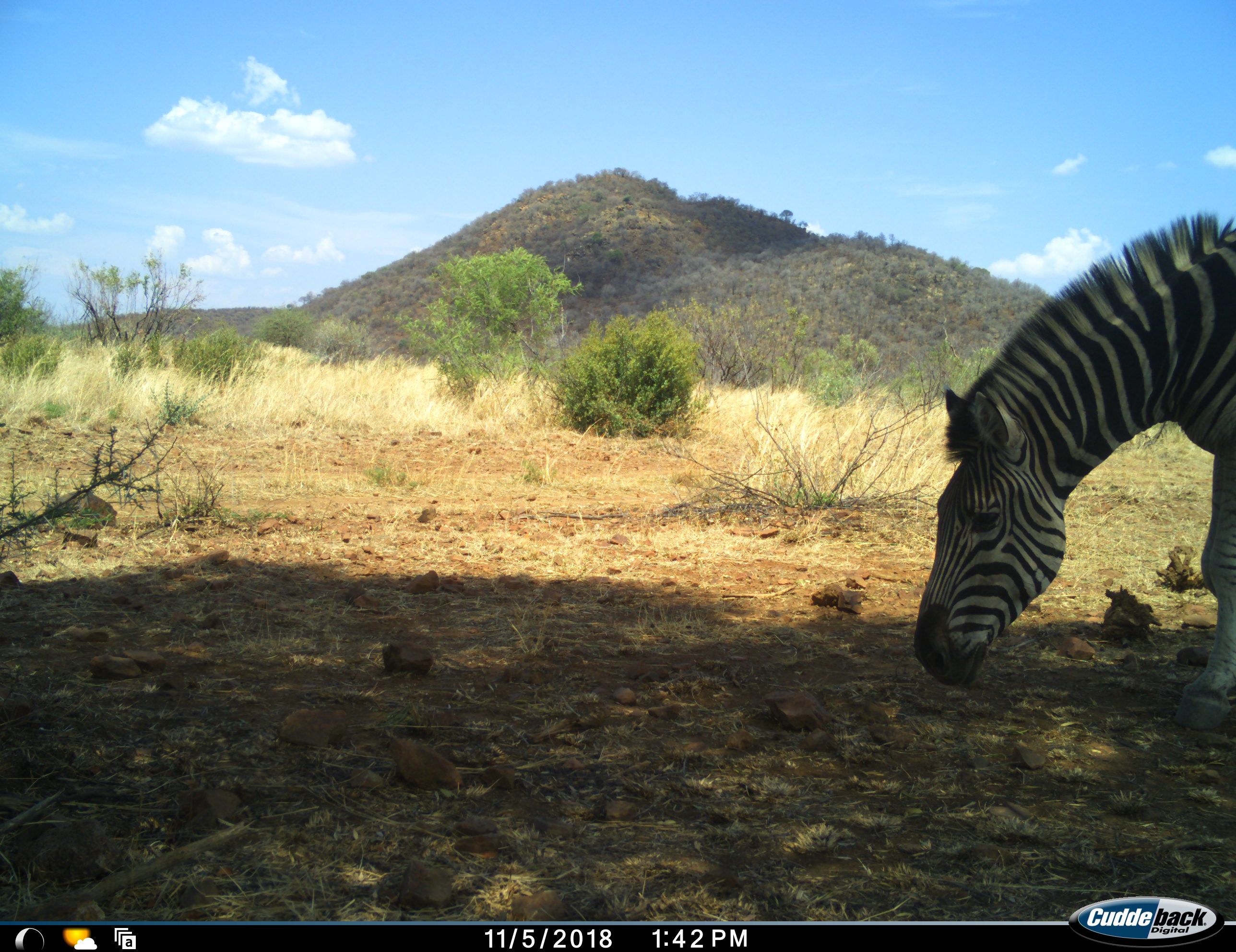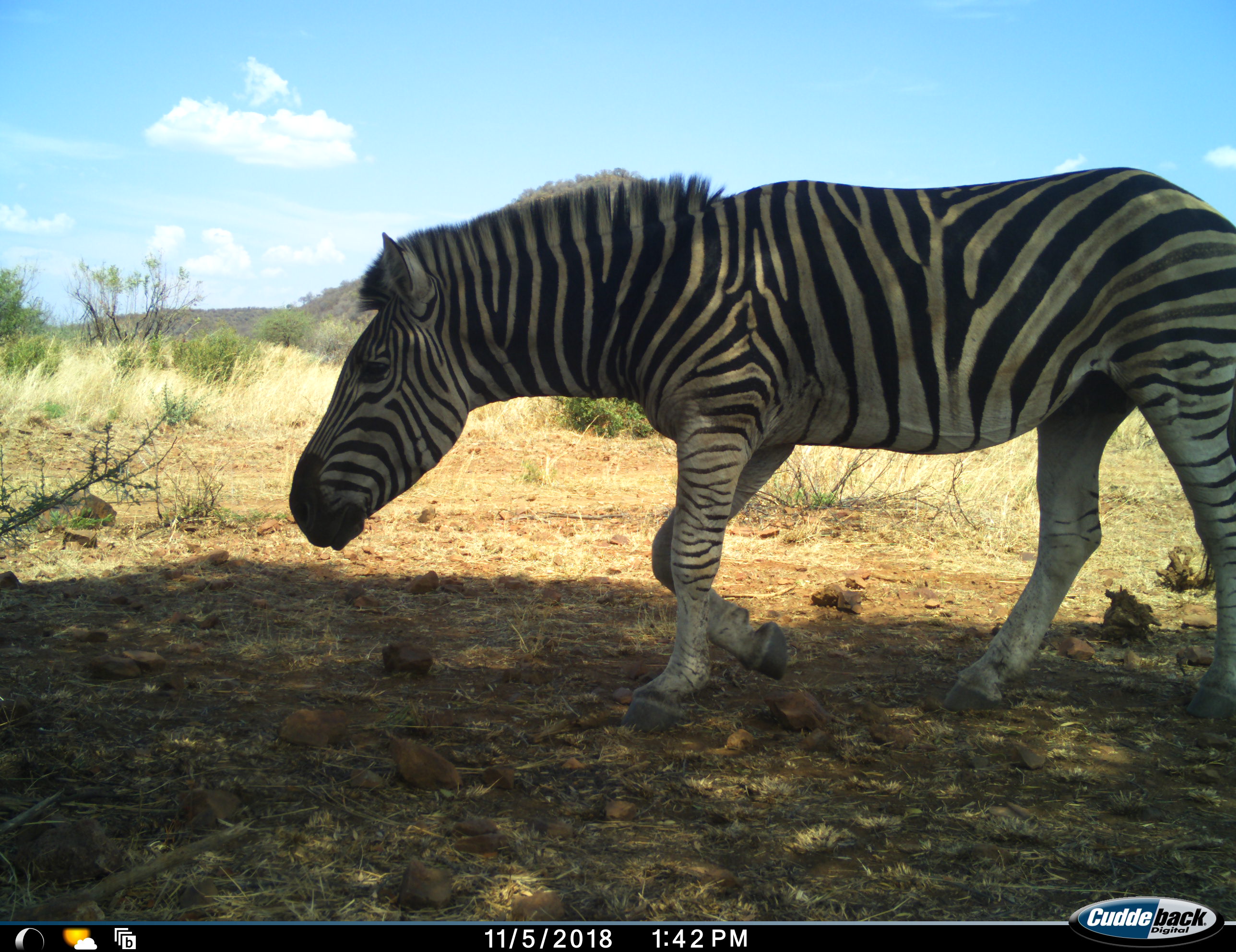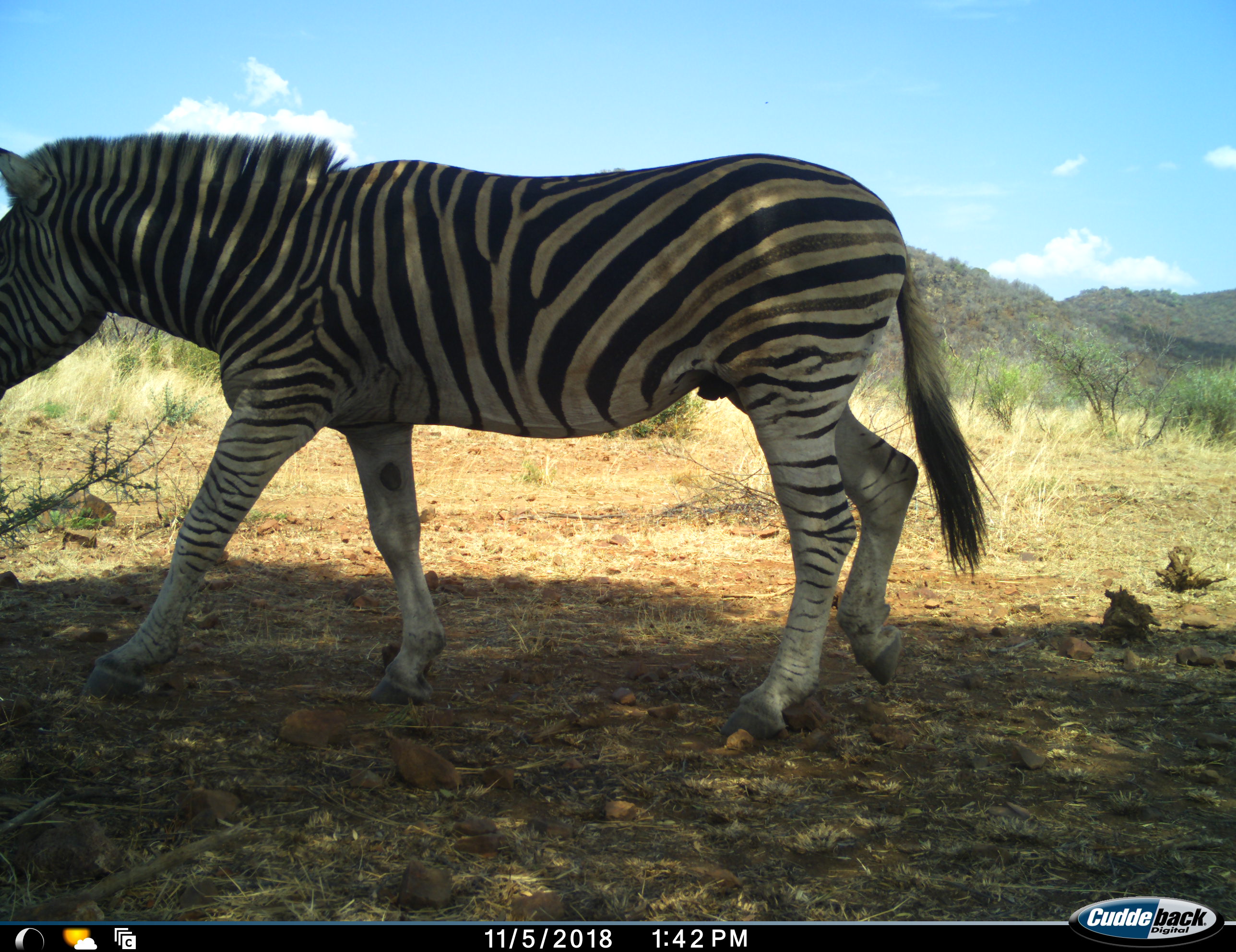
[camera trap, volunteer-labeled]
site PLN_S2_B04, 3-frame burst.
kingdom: Animalia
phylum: Chordata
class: Mammalia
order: Perissodactyla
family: Equidae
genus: Equus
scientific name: Equus quagga burchellii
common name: burchell's zebra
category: zebraburchells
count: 1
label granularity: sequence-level